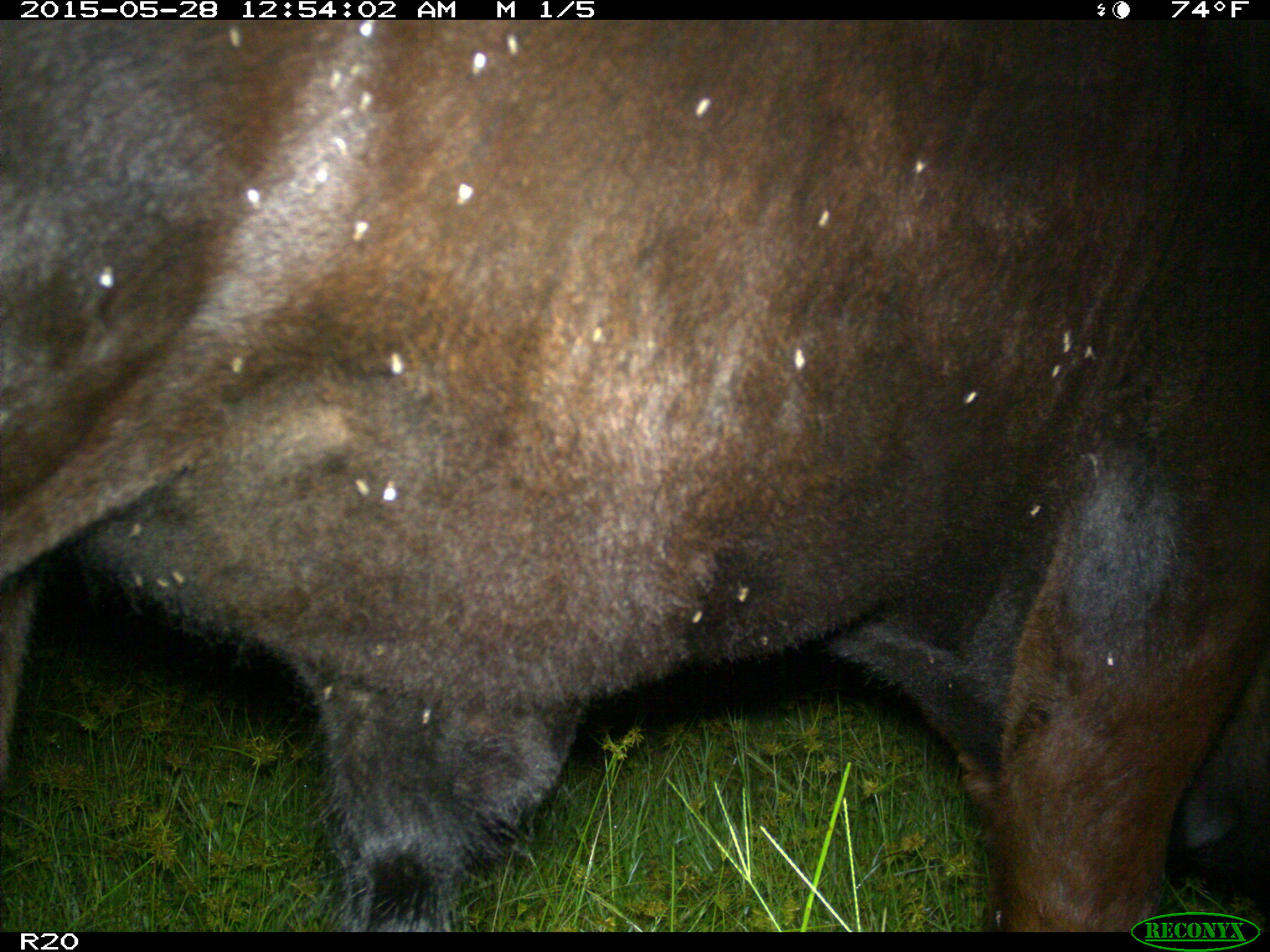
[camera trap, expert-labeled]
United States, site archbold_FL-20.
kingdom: Animalia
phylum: Chordata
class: Mammalia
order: Artiodactyla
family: Bovidae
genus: Bos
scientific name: Bos taurus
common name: domestic cow